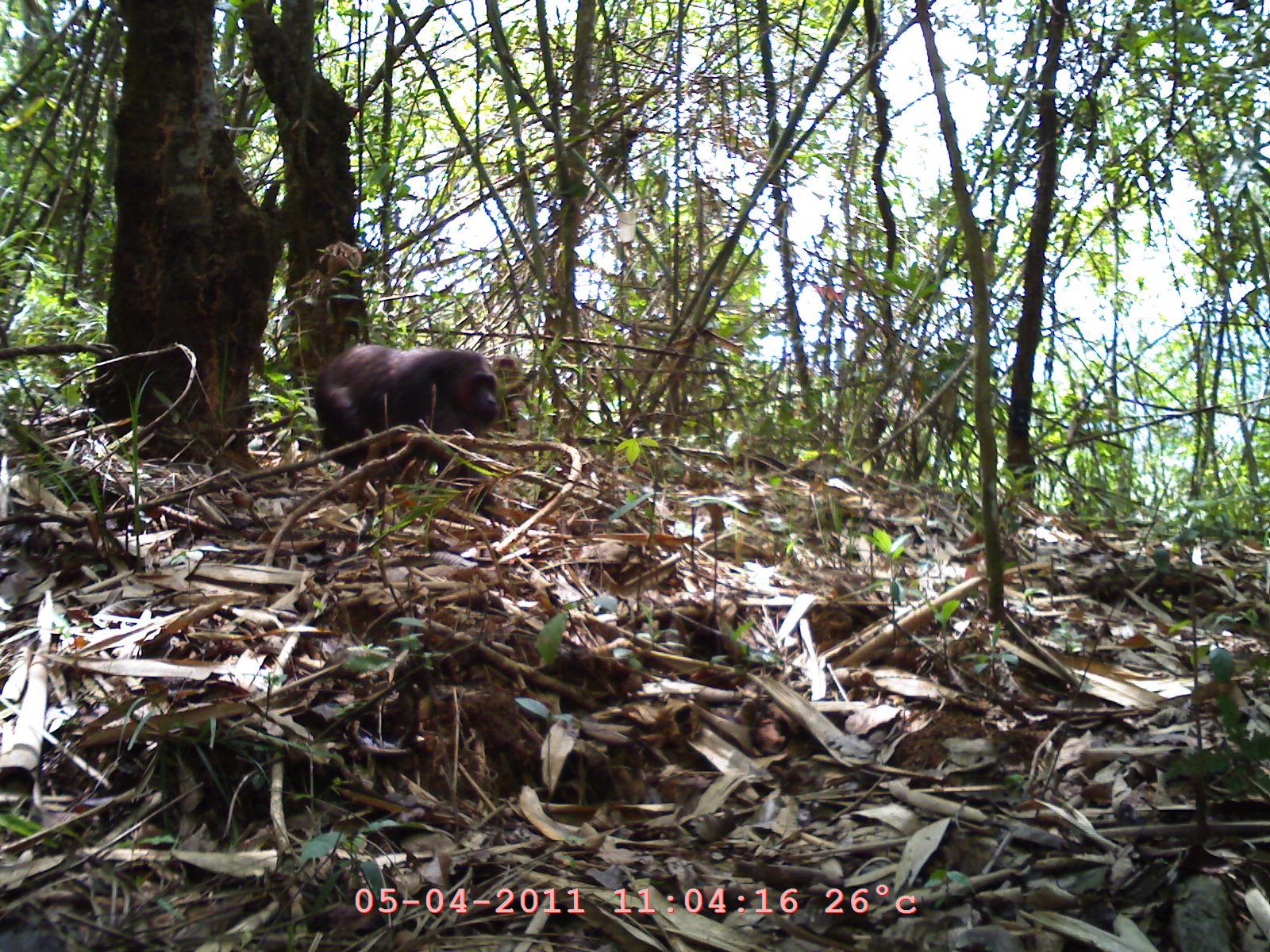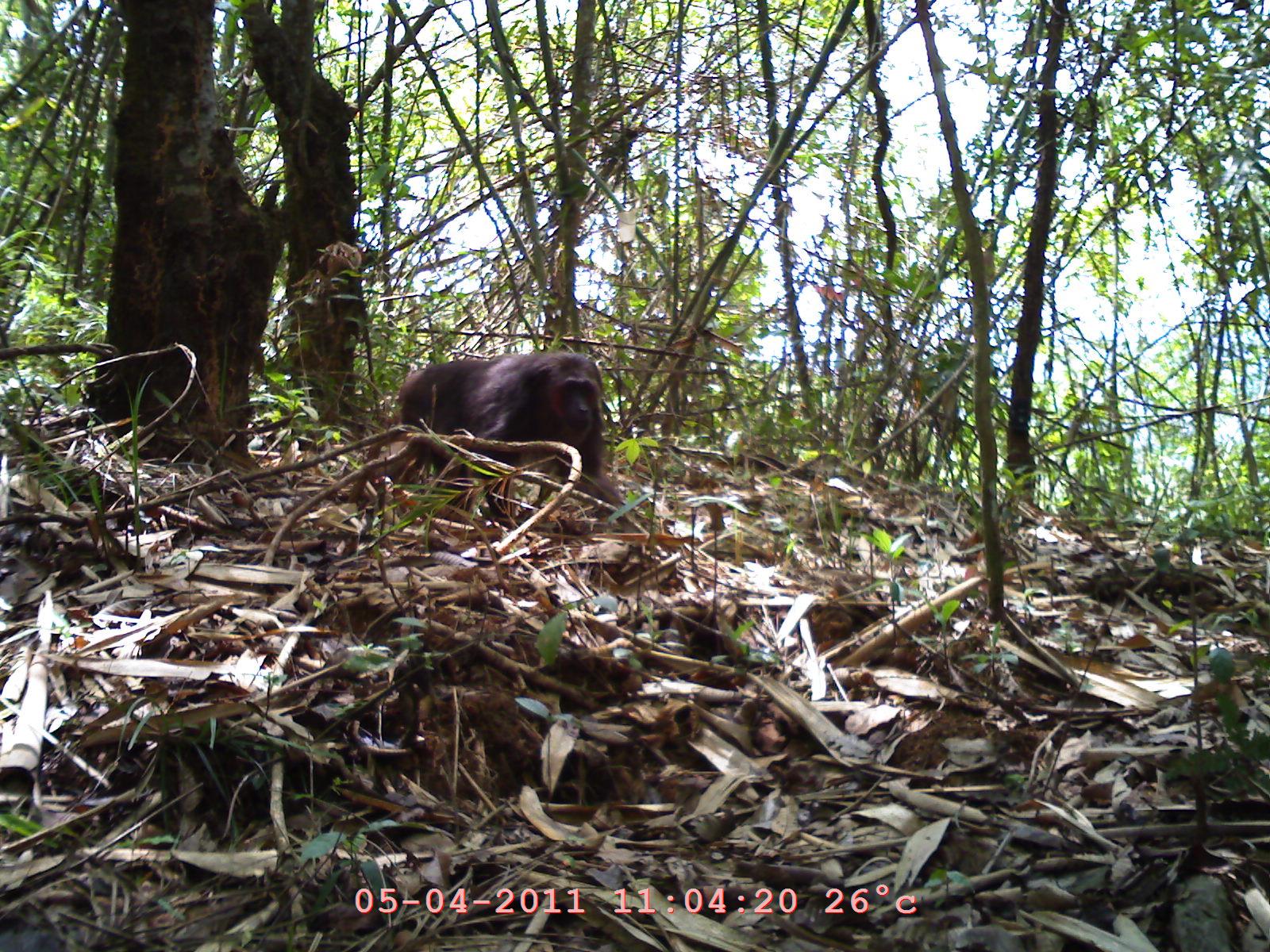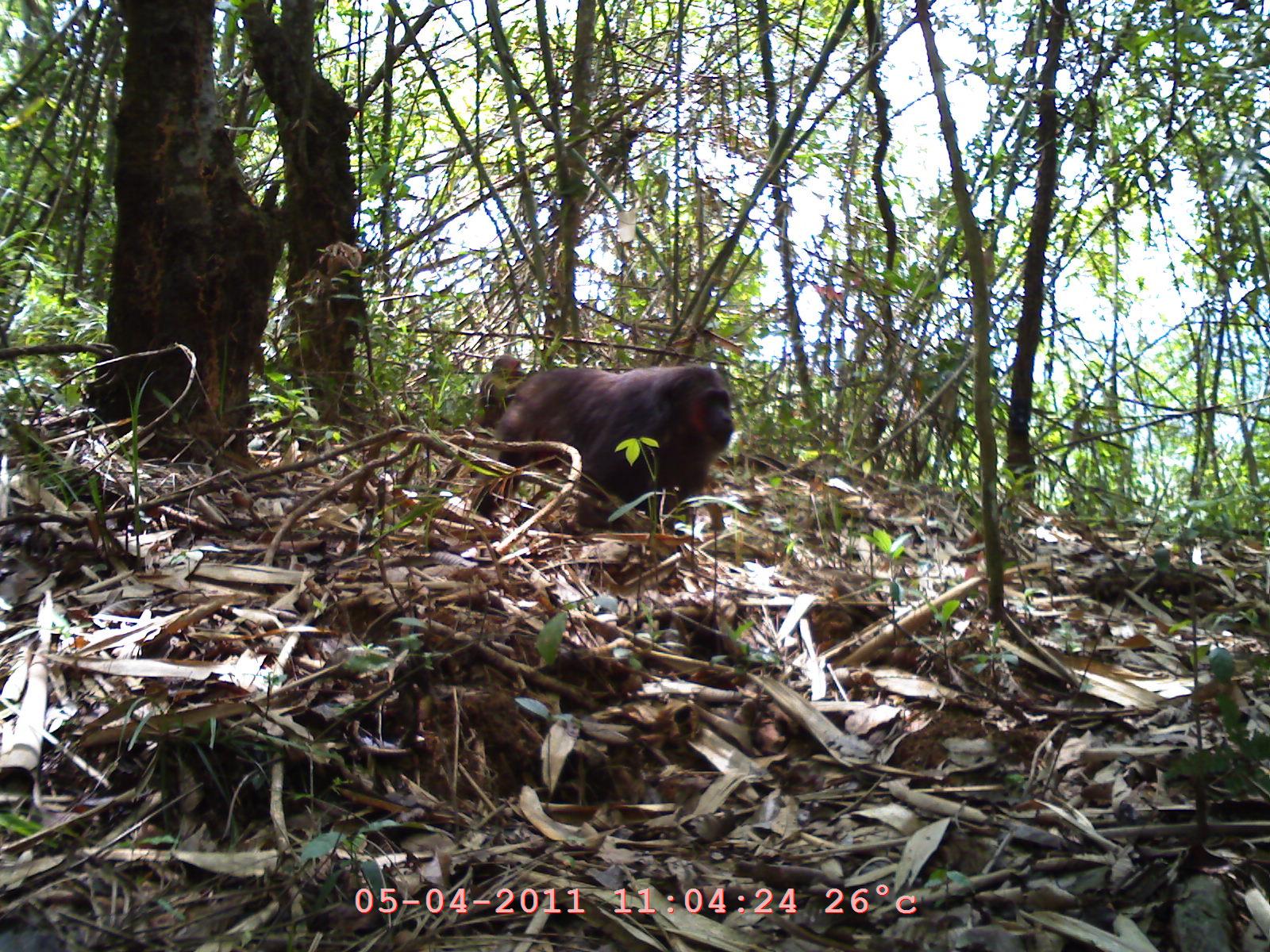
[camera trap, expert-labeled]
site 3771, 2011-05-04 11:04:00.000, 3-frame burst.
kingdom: Animalia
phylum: Chordata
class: Mammalia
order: Primates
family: Cercopithecidae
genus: Macaca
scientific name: Macaca arctoides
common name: stump-tailed macaque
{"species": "Macaca arctoides (stump-tailed macaque)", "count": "2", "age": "adult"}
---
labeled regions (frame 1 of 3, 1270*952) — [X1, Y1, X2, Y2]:
macaca arctoides: [309, 338, 509, 468]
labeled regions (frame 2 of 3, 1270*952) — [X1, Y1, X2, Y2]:
macaca arctoides: [392, 345, 628, 509]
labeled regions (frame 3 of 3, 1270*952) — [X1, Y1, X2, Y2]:
macaca arctoides: [474, 359, 737, 529]